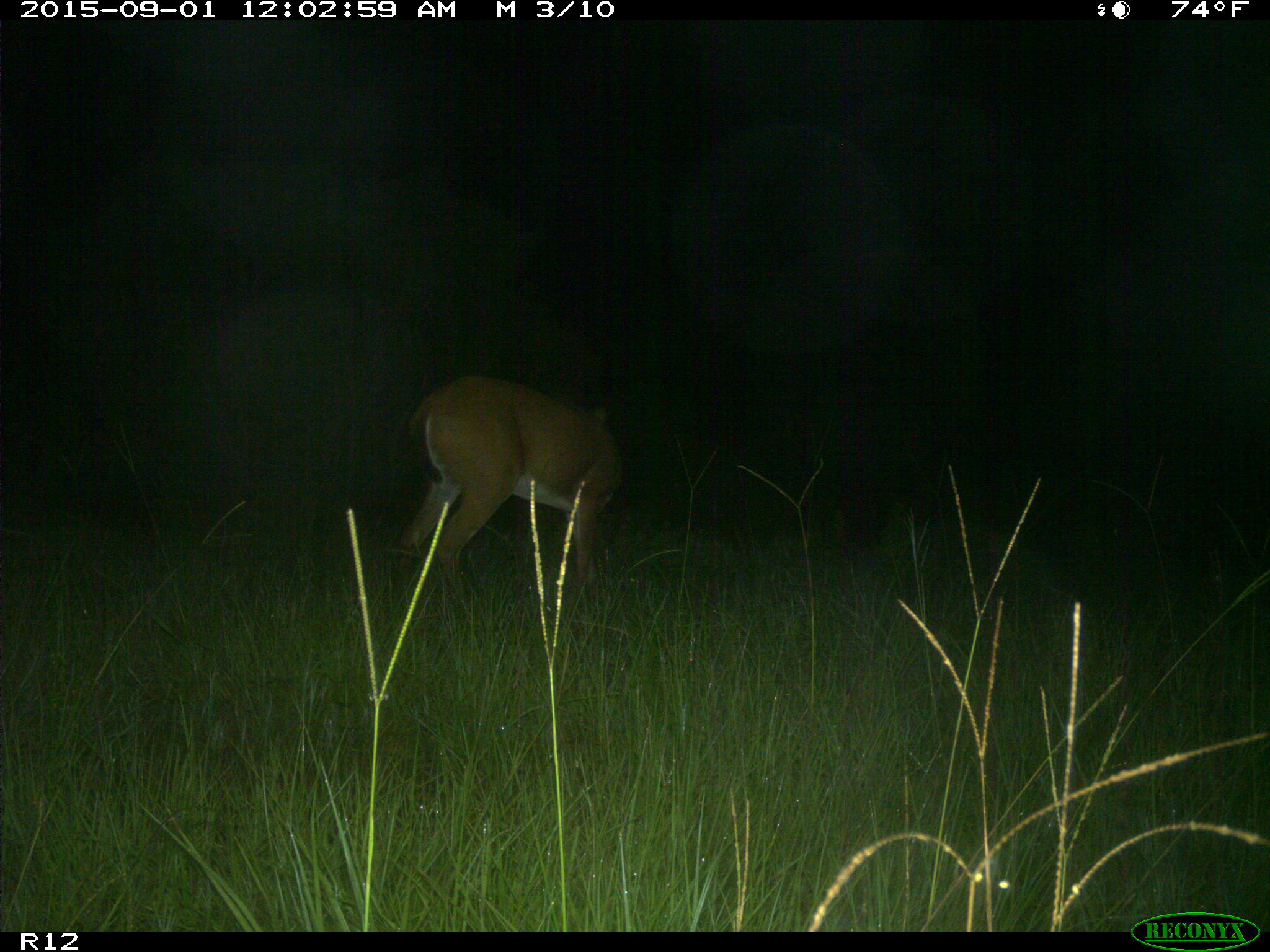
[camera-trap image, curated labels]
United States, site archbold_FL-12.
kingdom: Animalia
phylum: Chordata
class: Mammalia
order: Artiodactyla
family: Cervidae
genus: Odocoileus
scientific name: Odocoileus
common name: deer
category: unidentified deer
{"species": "unidentified deer (deer) (Odocoileus)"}